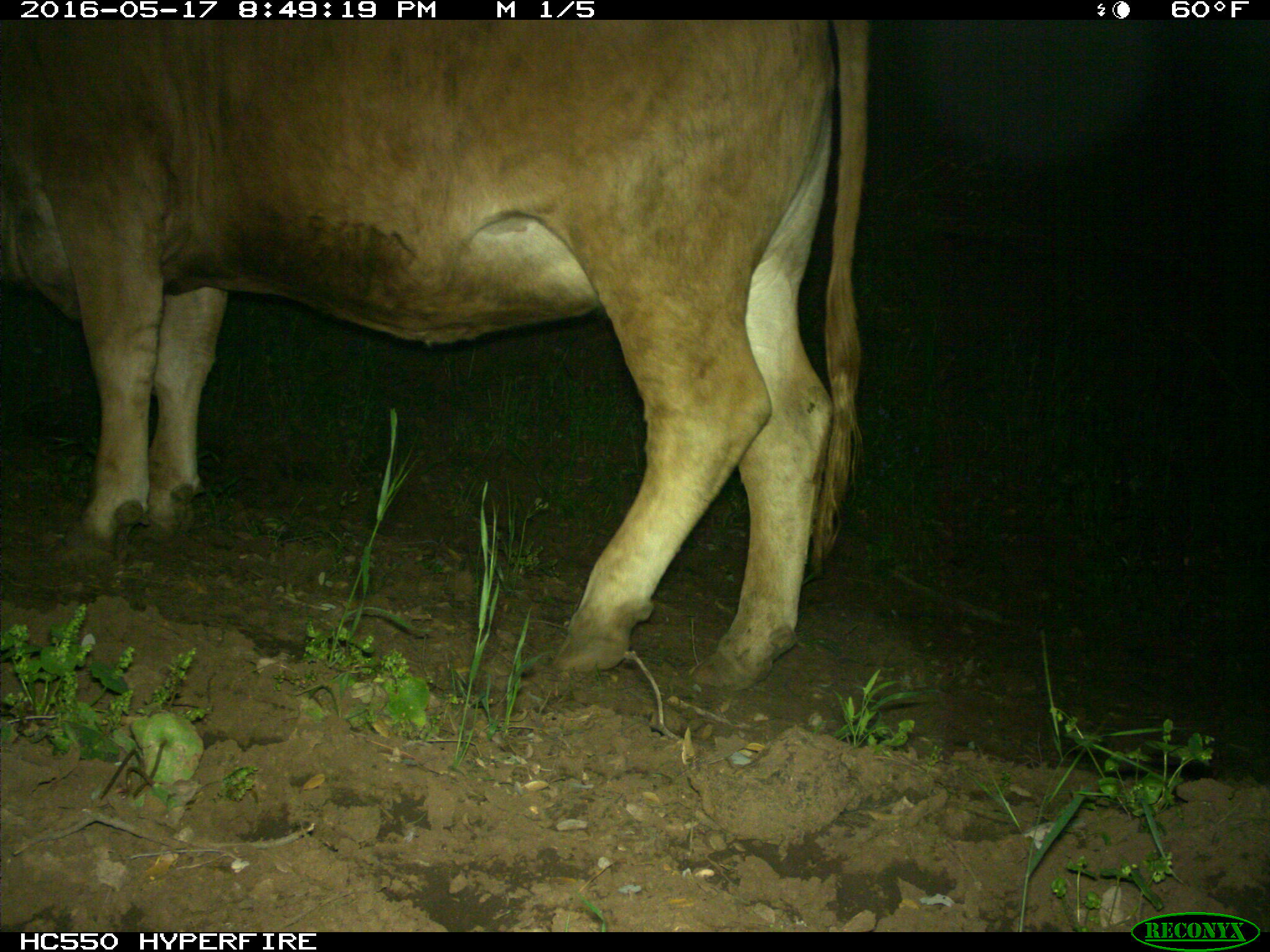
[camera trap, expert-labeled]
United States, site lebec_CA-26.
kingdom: Animalia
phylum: Chordata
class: Mammalia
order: Artiodactyla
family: Bovidae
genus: Bos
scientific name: Bos taurus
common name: domestic cow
Bos taurus (domestic cow).